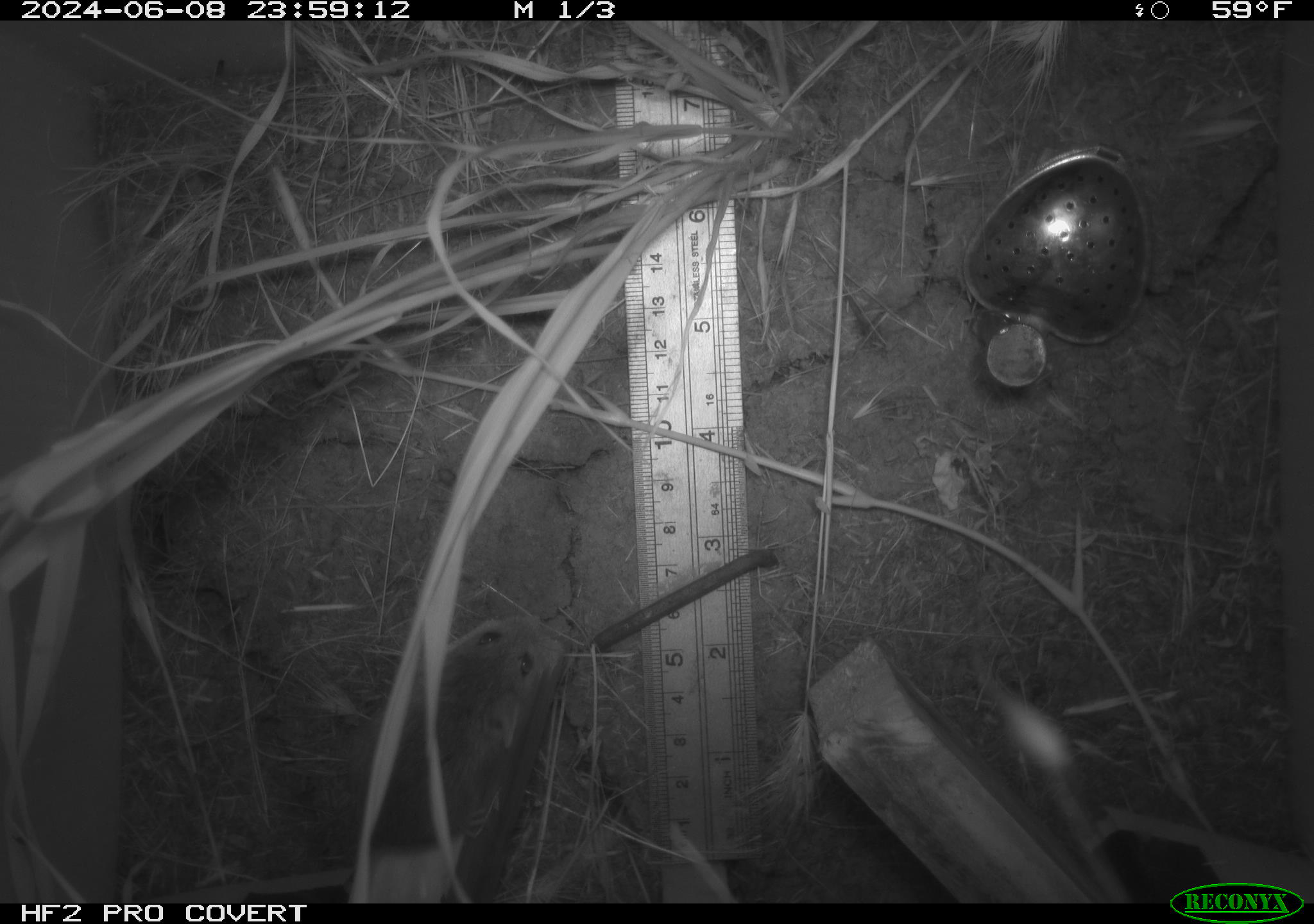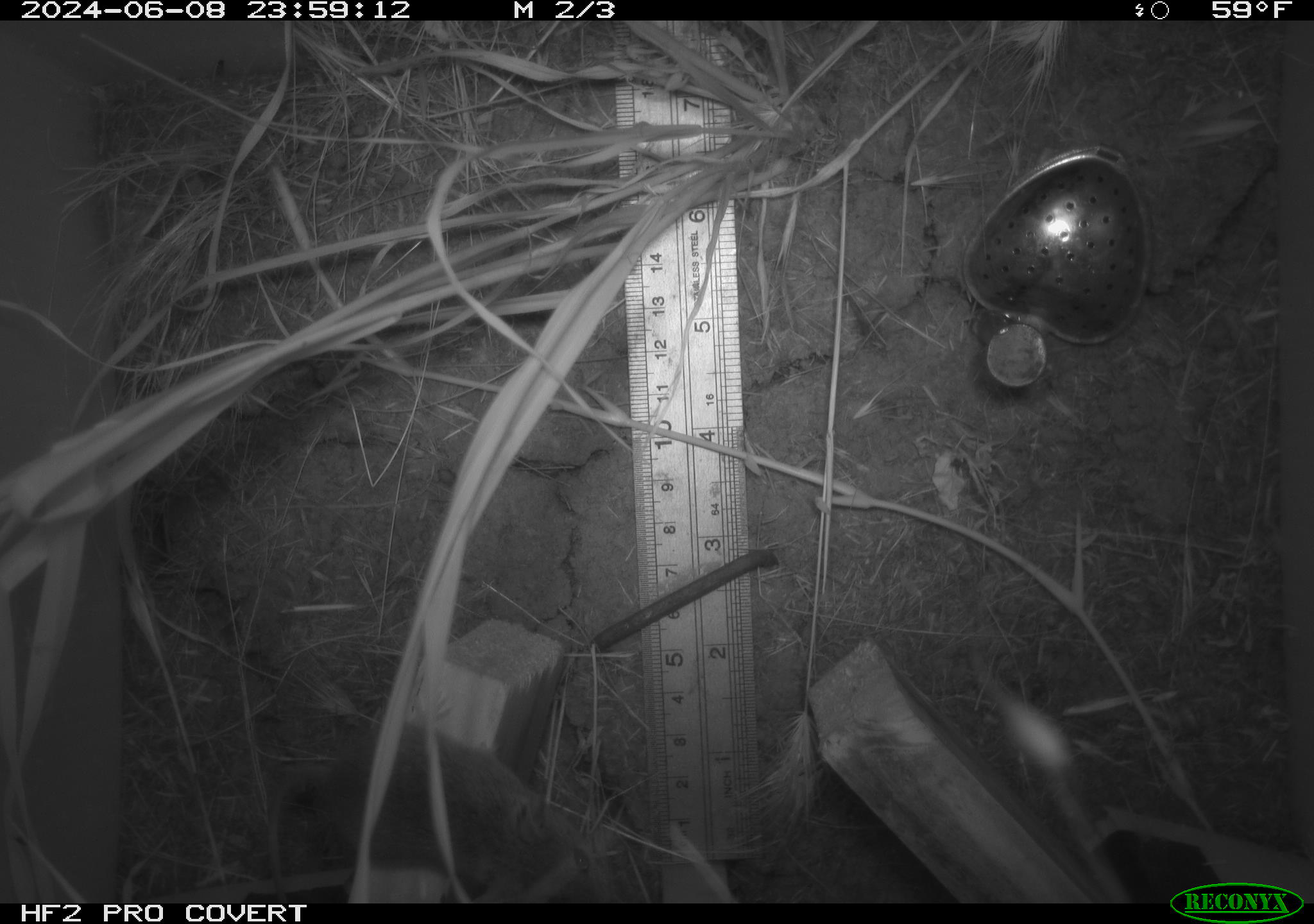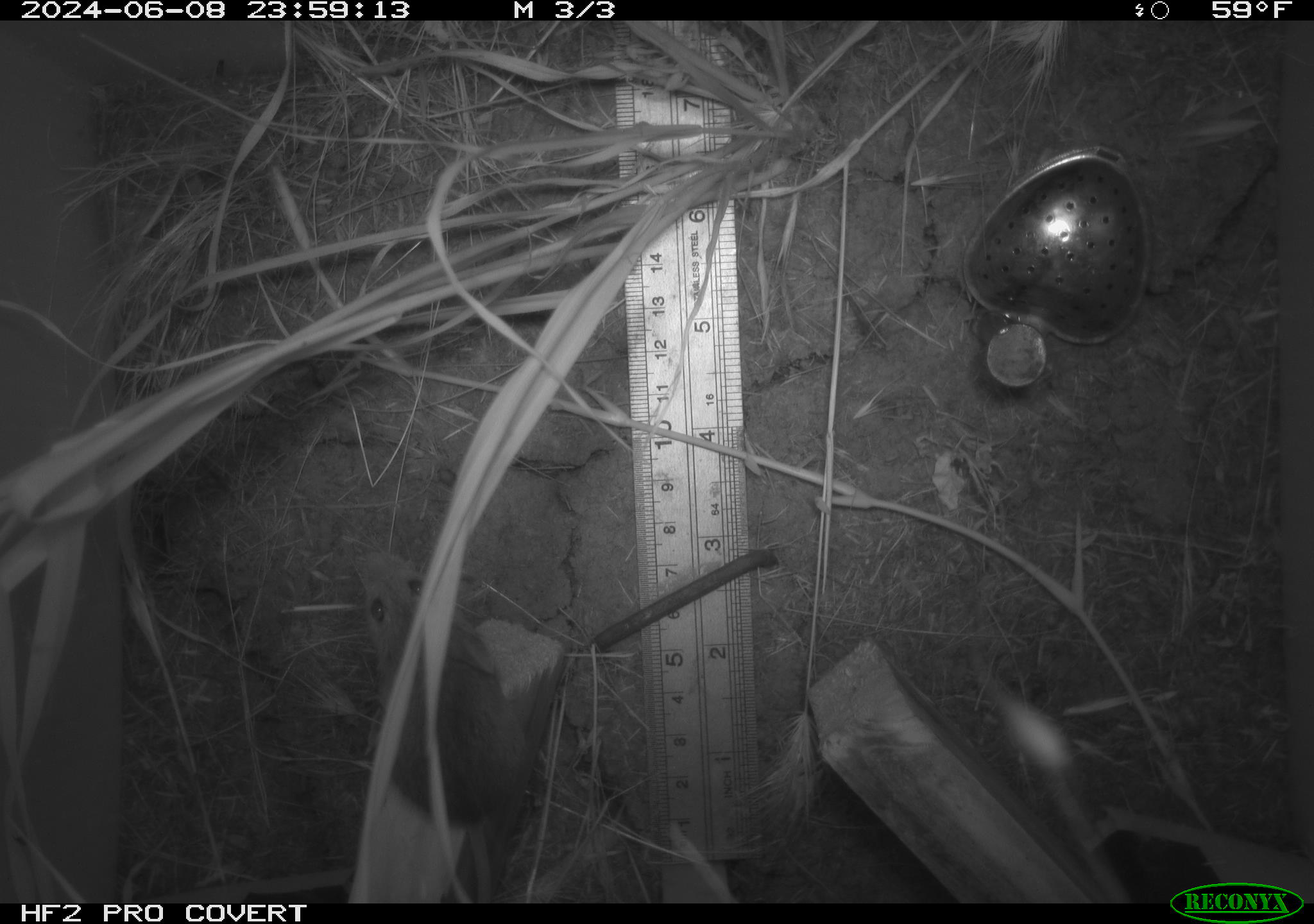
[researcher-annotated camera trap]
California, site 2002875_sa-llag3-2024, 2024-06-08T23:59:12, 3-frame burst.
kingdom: Animalia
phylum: Chordata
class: Mammalia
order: Rodentia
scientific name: Rodentia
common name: rodent